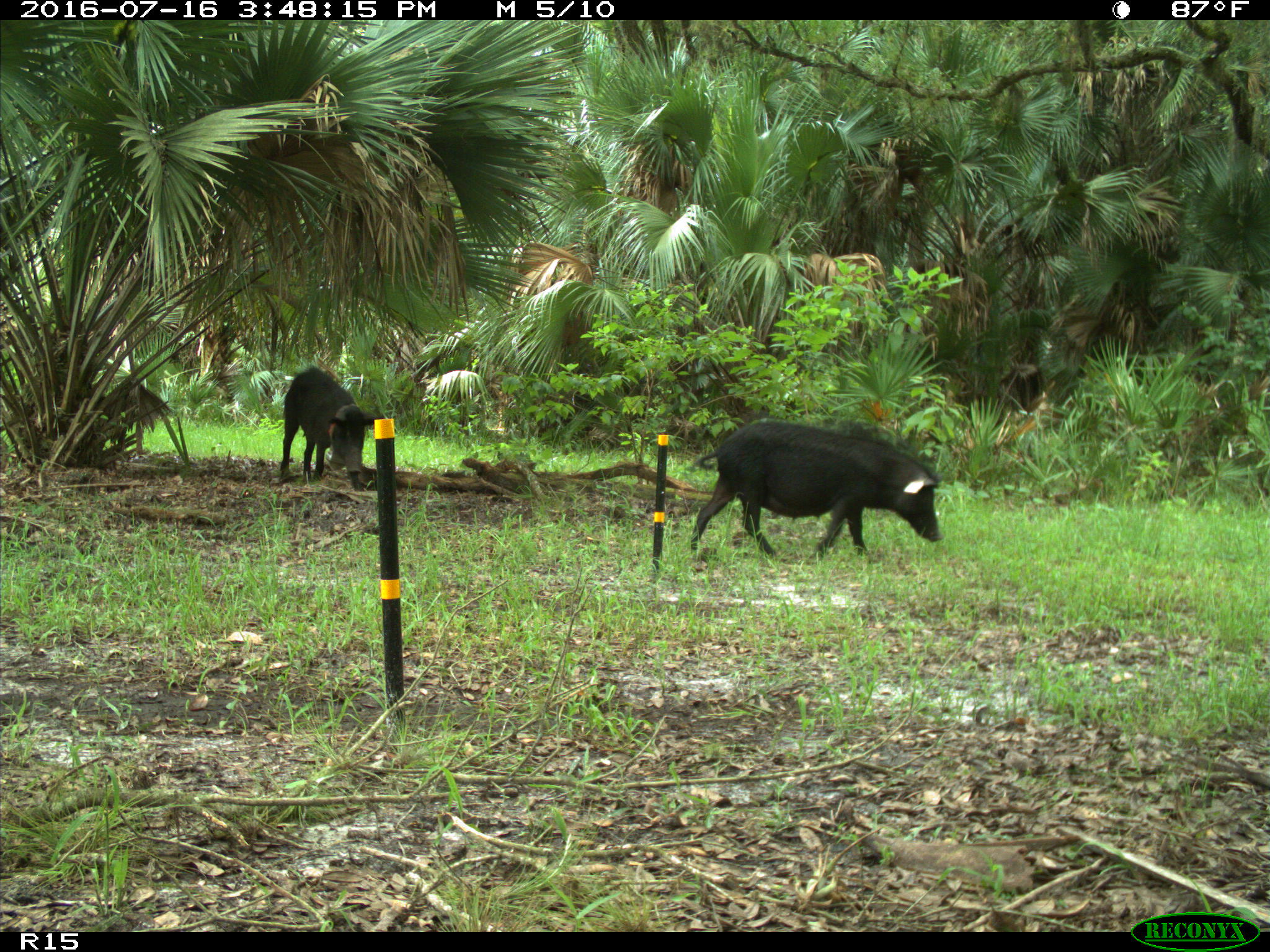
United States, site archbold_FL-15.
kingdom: Animalia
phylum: Chordata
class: Mammalia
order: Artiodactyla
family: Suidae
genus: Sus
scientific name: Sus scrofa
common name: wild boar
Sus scrofa (wild boar).